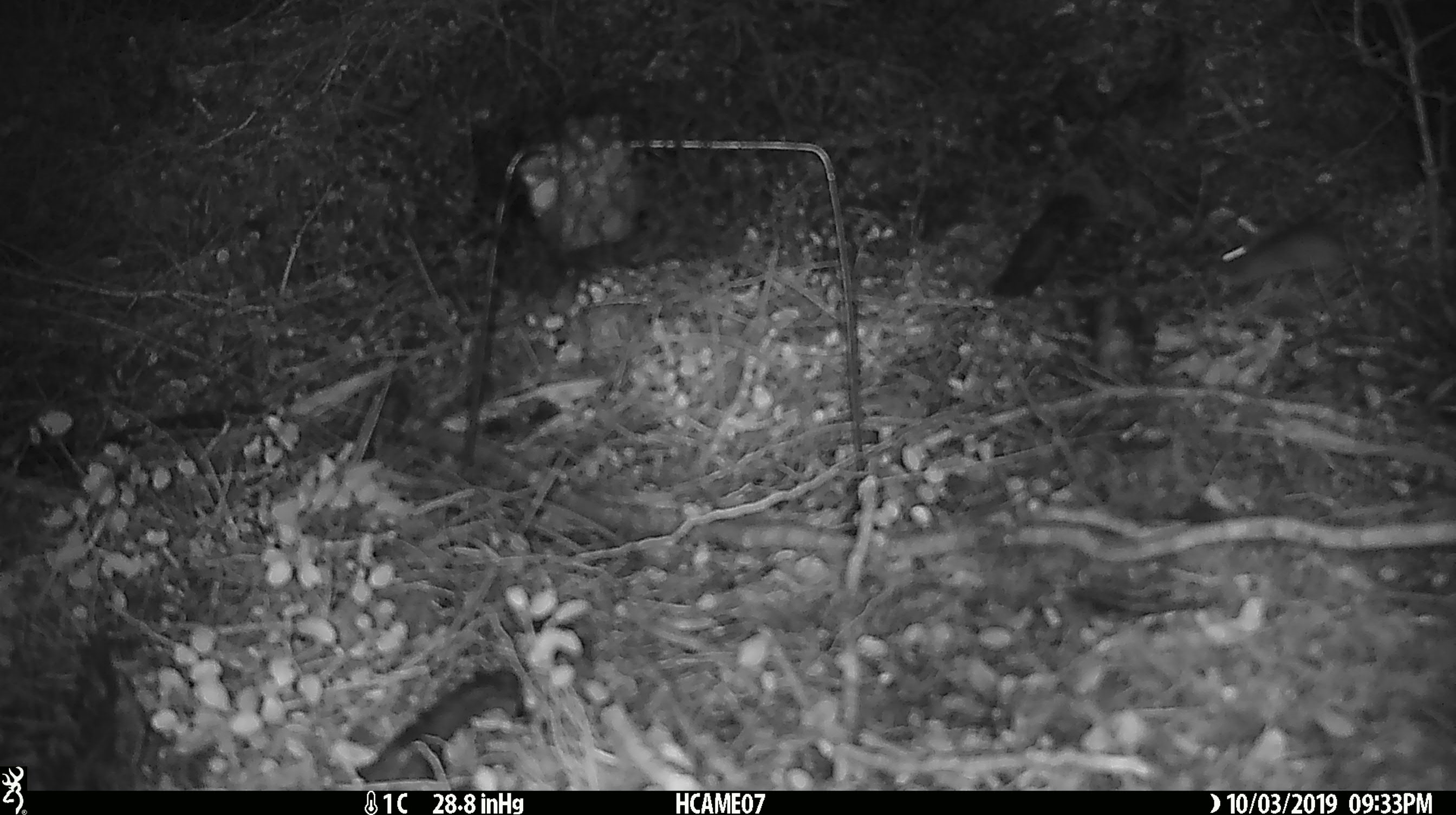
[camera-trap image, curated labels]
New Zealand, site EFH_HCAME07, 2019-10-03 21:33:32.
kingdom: Animalia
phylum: Chordata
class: Mammalia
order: Rodentia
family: Muridae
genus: Mus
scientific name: Mus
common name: mouse